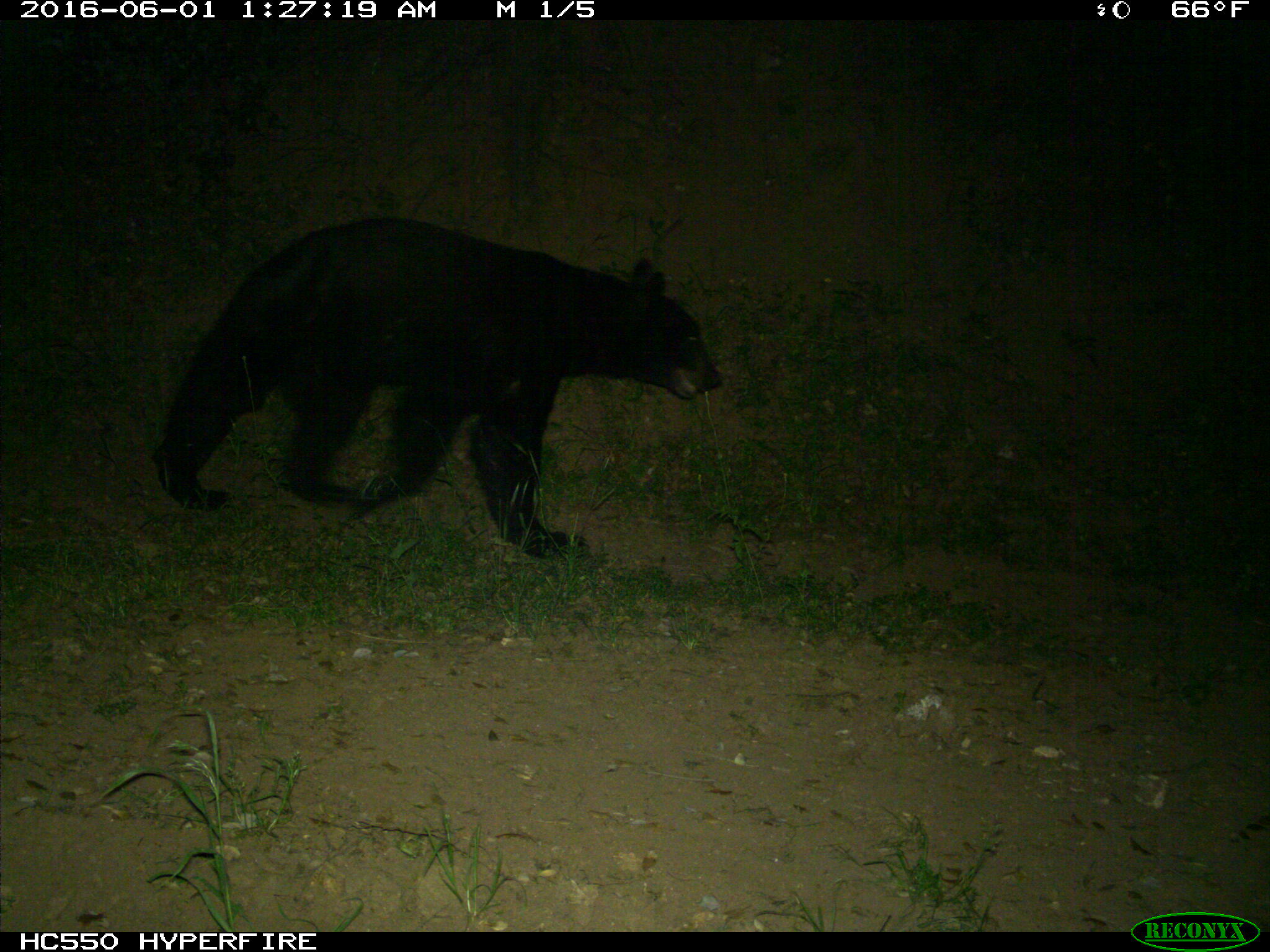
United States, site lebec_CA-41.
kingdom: Animalia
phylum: Chordata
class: Mammalia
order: Carnivora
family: Ursidae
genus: Ursus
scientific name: Ursus americanus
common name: american black bear